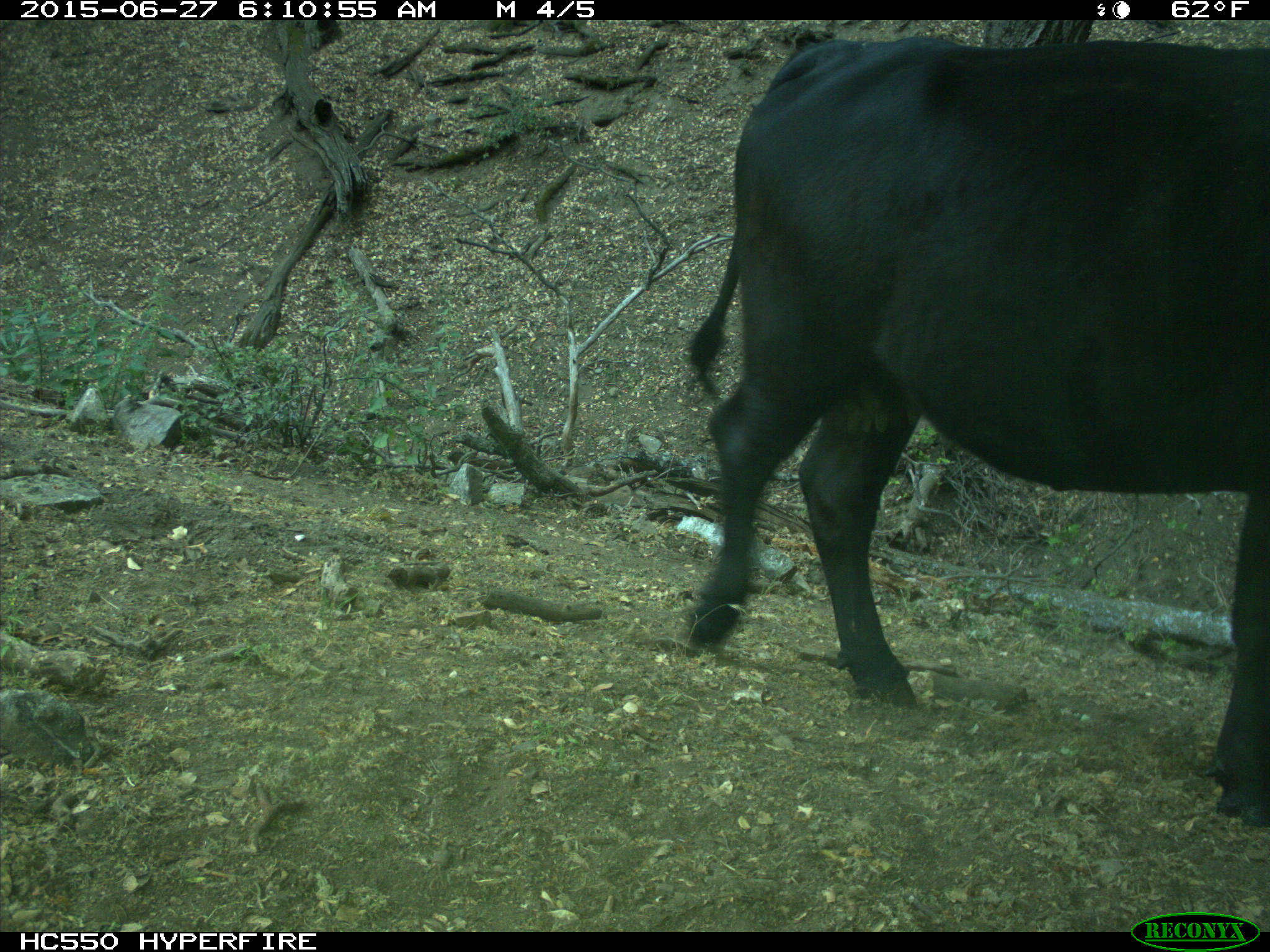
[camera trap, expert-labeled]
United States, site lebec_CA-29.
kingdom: Animalia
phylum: Chordata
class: Mammalia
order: Artiodactyla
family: Bovidae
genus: Bos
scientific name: Bos taurus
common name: domestic cow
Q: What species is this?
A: Bos taurus (domestic cow).